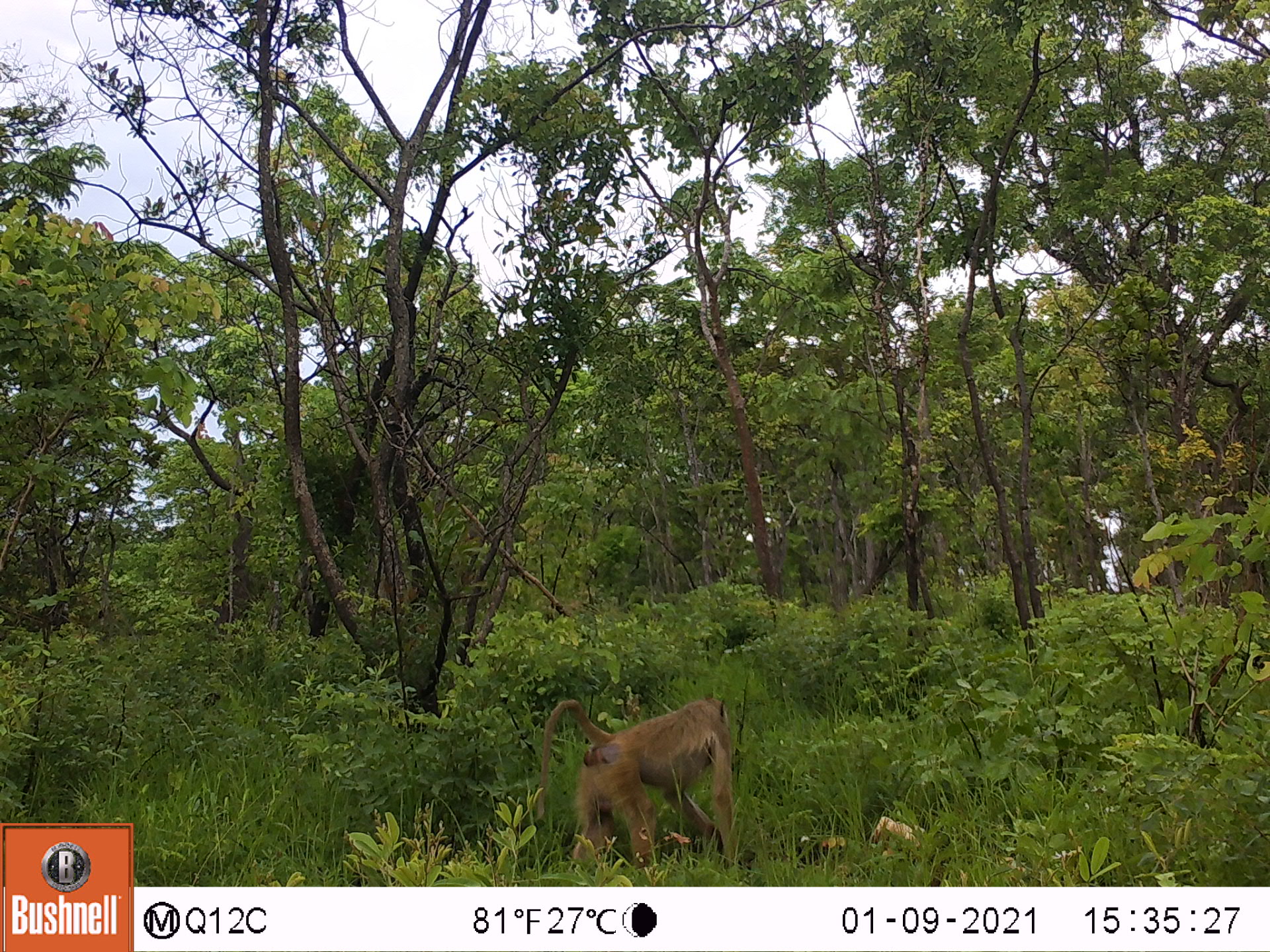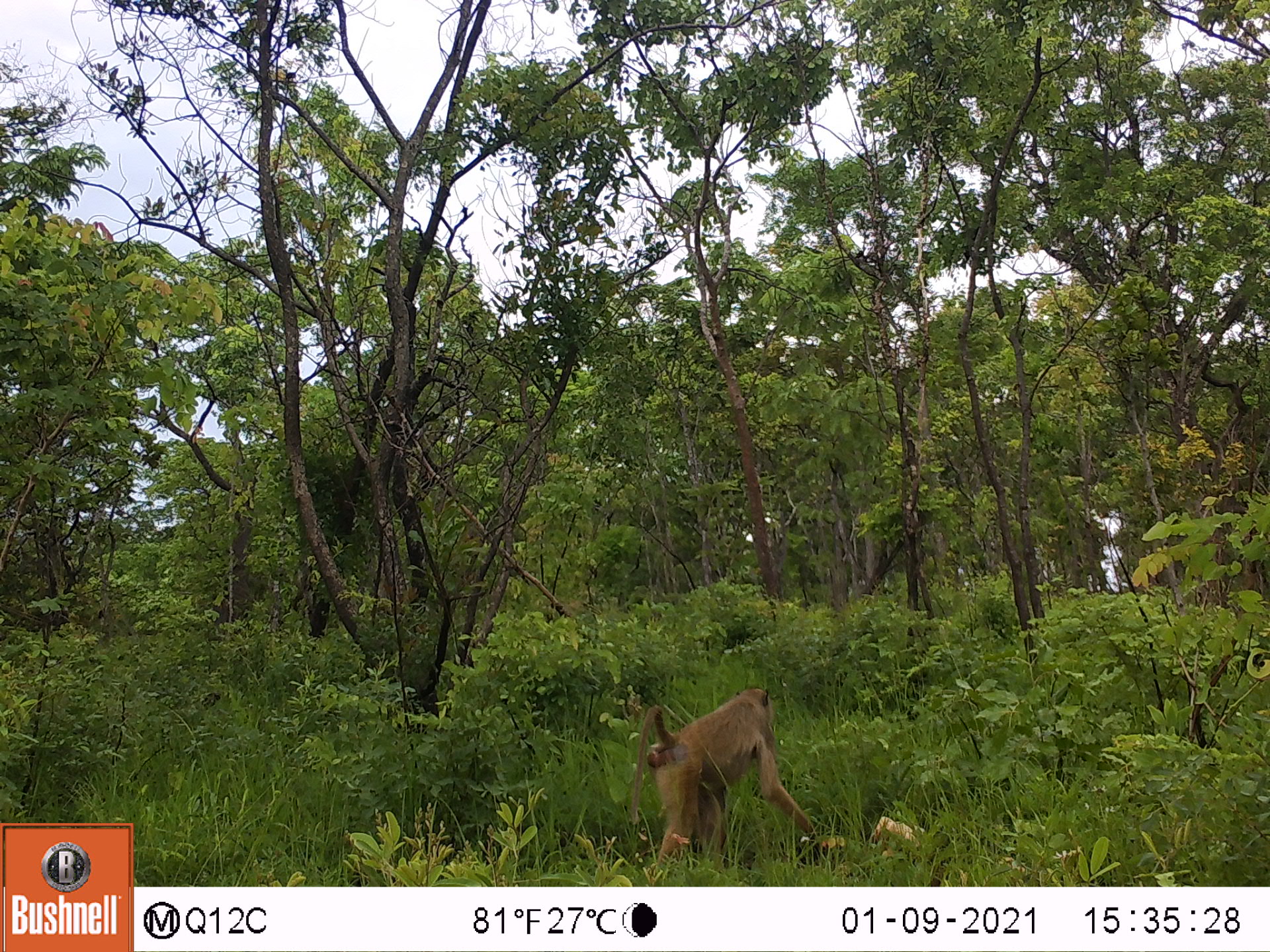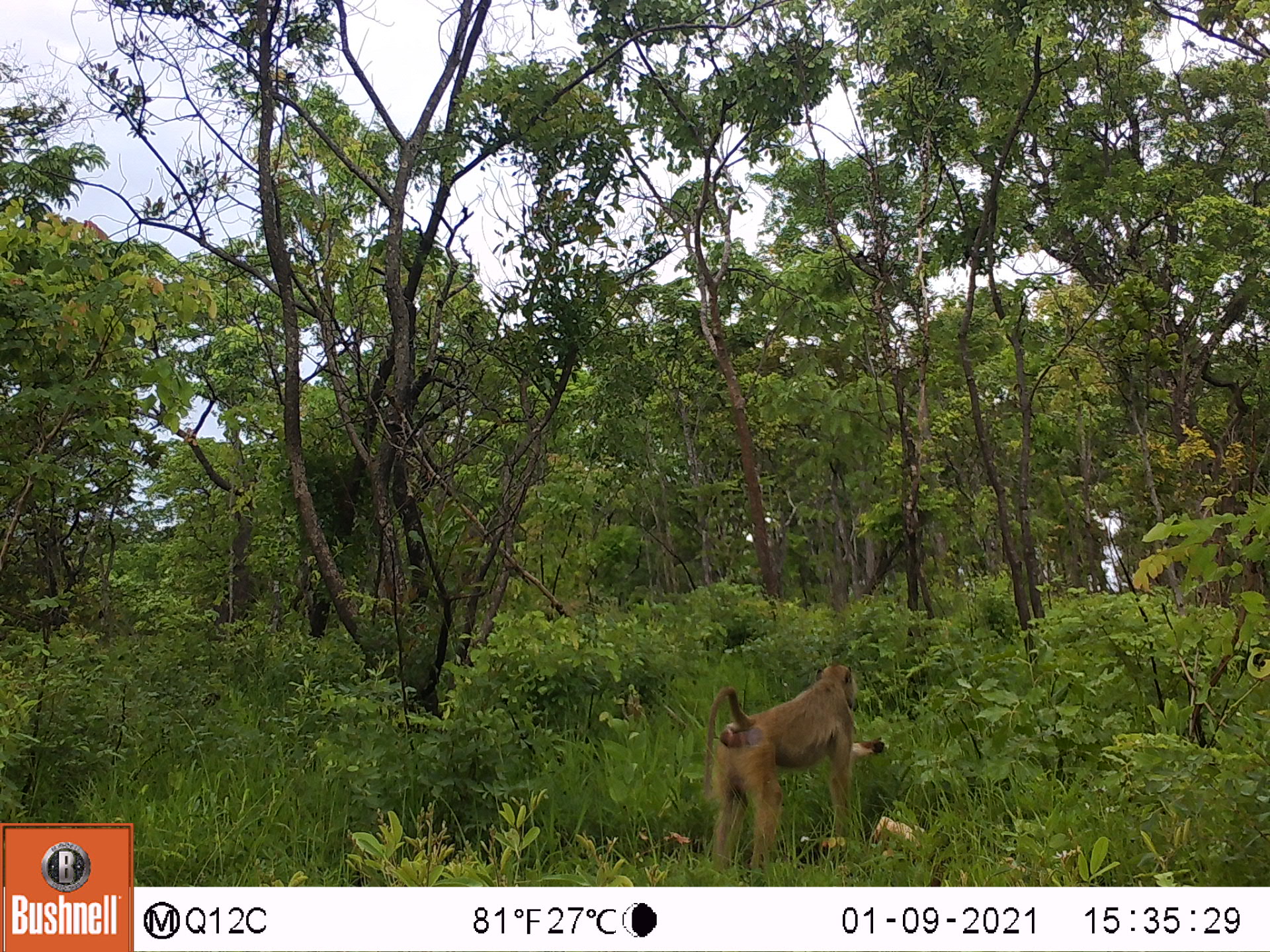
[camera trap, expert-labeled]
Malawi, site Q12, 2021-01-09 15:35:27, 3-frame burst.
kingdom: Animalia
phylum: Chordata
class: Mammalia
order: Primates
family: Cercopithecidae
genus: Papio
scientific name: Papio cynocephalus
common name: yellow baboon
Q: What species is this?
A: Yellow baboon (Papio cynocephalus).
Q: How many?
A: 1.